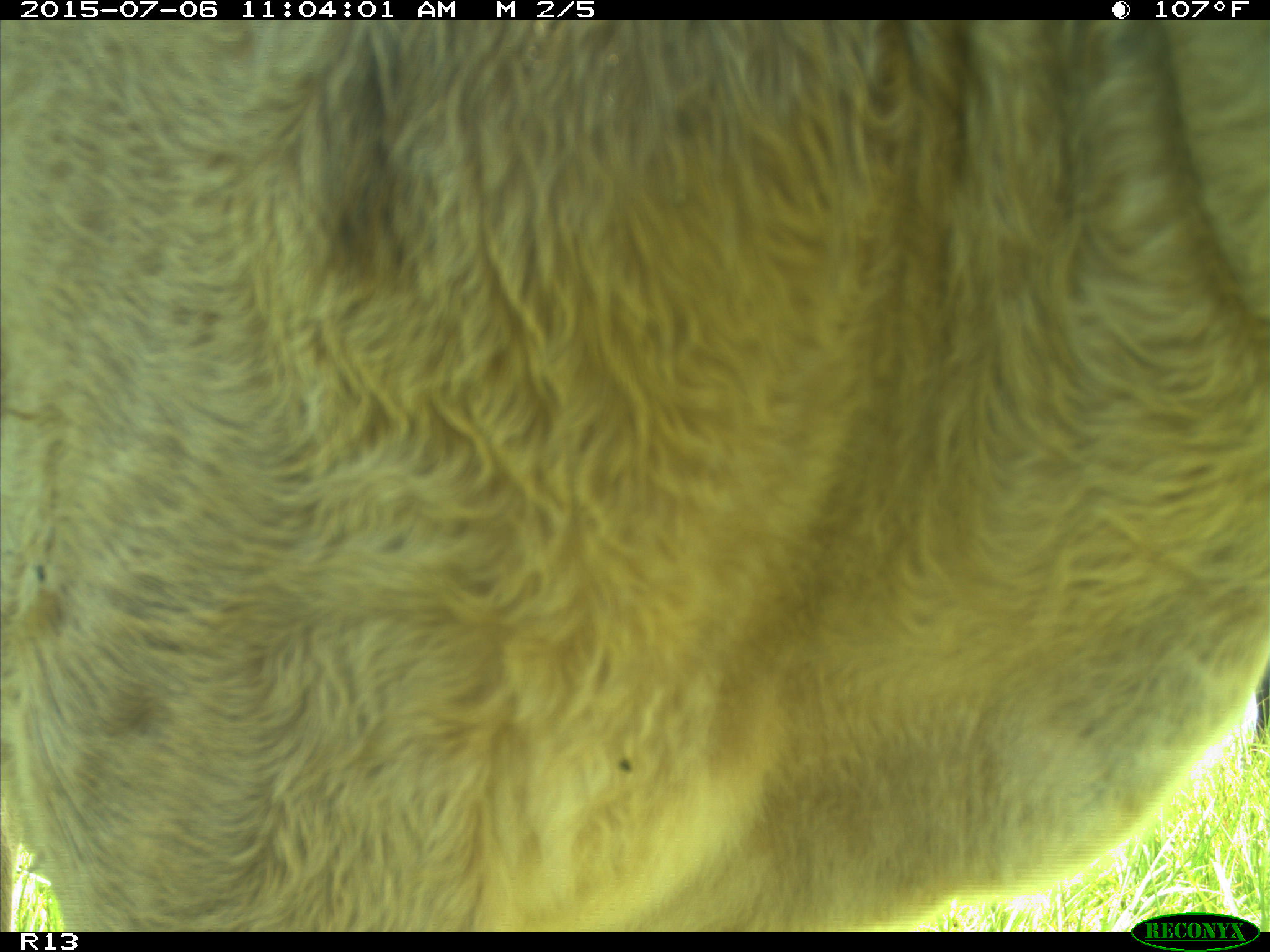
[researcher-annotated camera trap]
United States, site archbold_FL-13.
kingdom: Animalia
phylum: Chordata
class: Mammalia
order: Artiodactyla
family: Bovidae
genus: Bos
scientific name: Bos taurus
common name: domestic cow